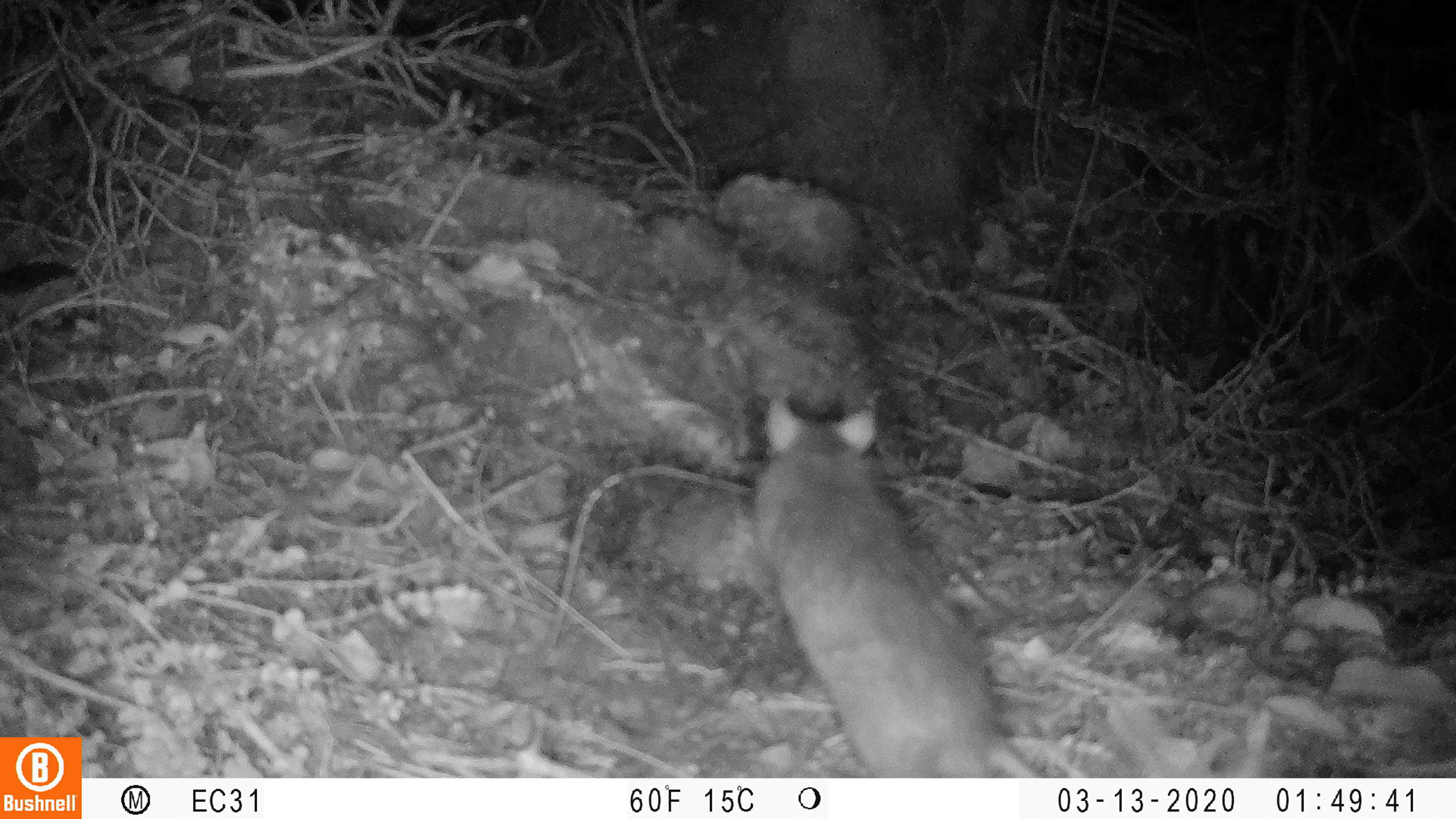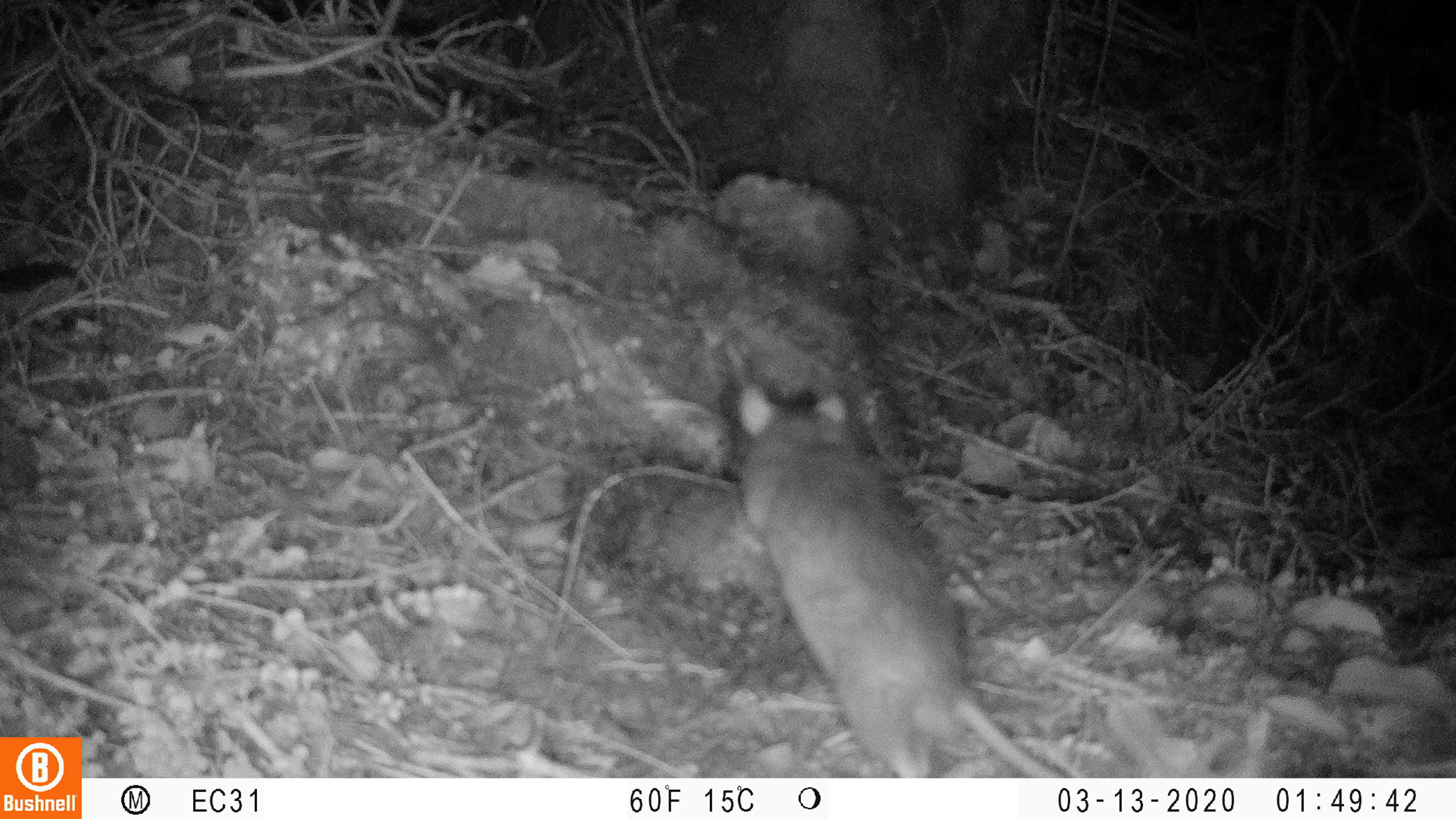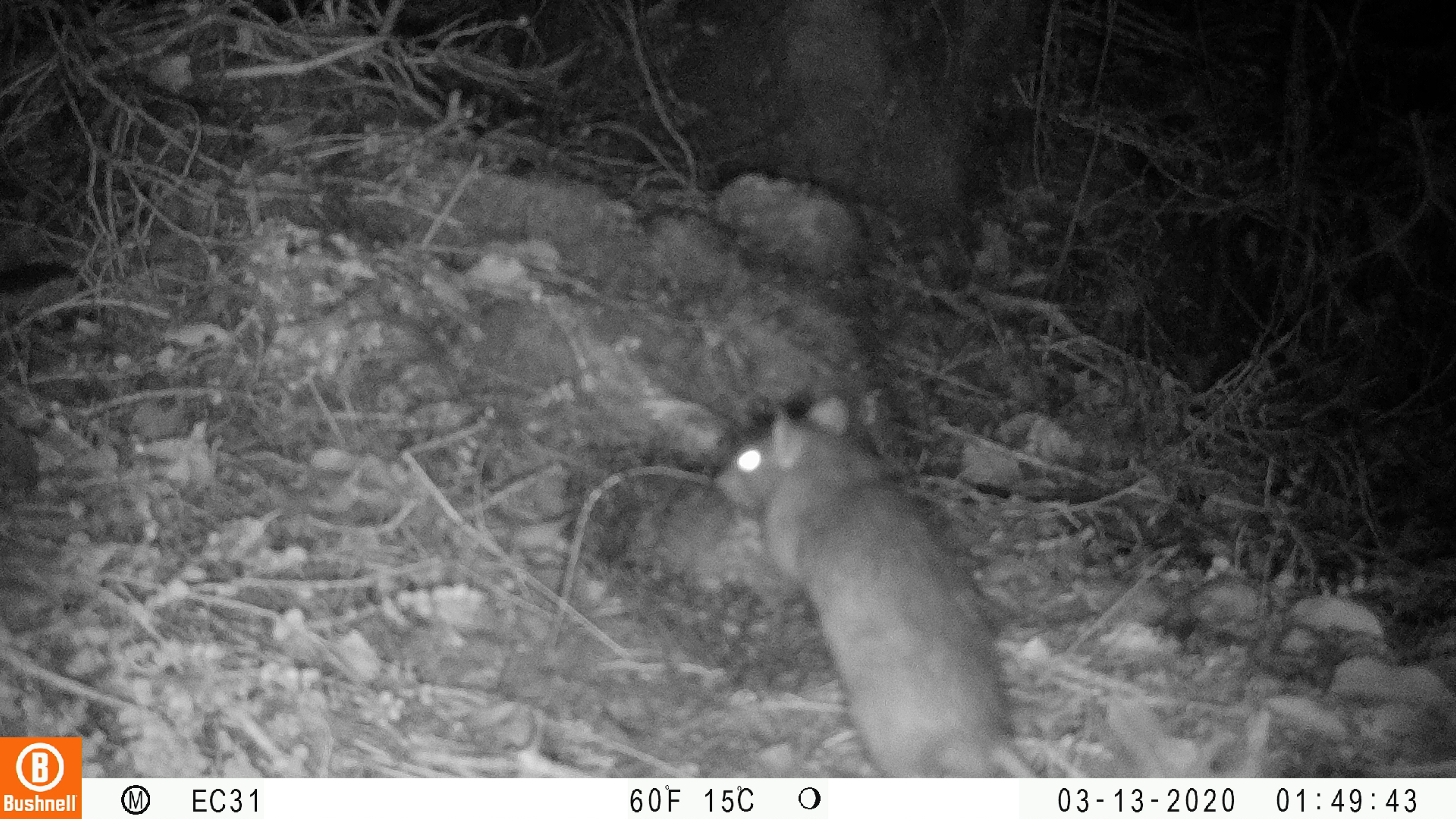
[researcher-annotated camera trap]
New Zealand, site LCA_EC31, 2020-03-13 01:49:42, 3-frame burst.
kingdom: Animalia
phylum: Chordata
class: Mammalia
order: Rodentia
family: Muridae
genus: Rattus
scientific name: Rattus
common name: rat